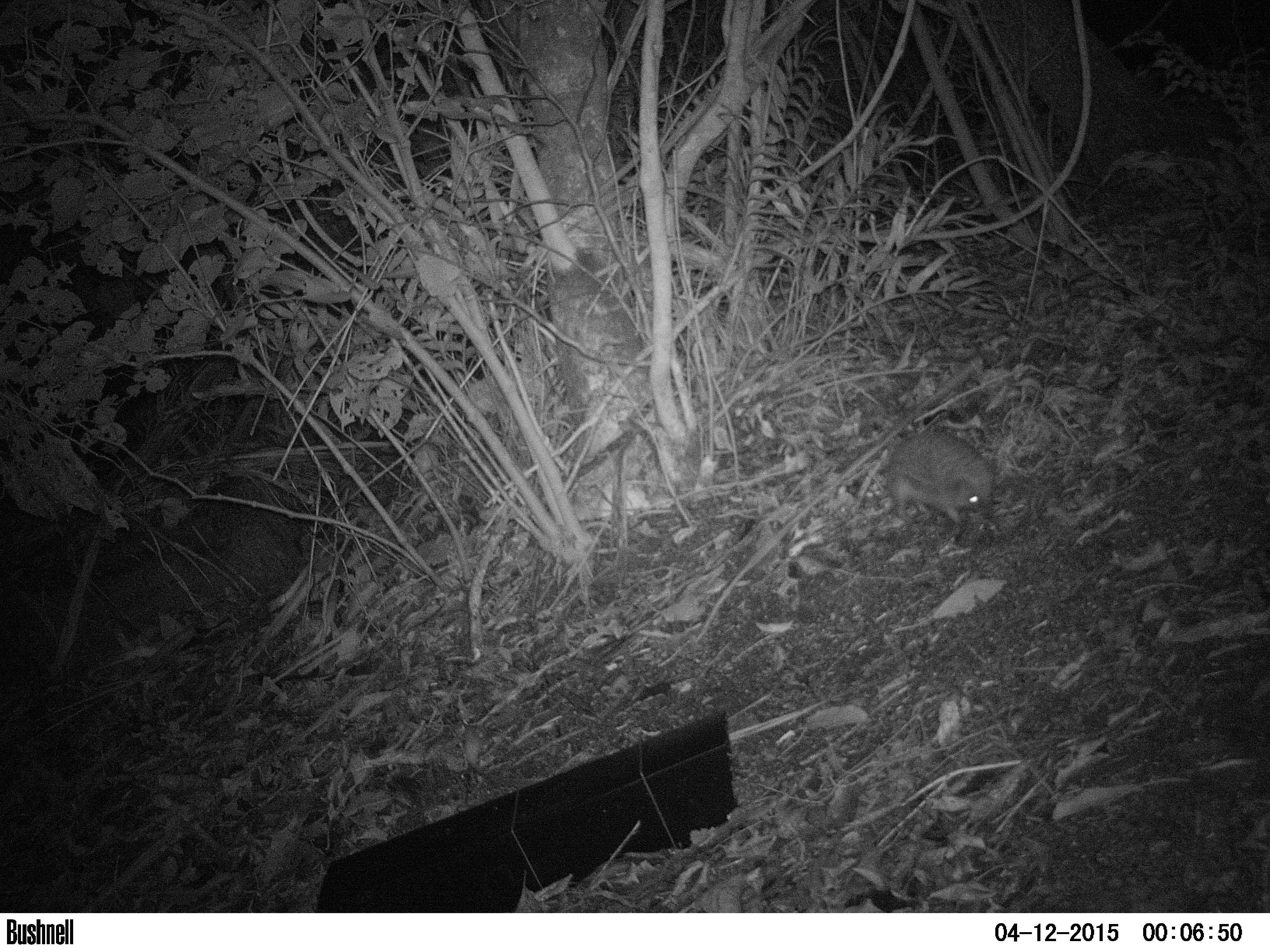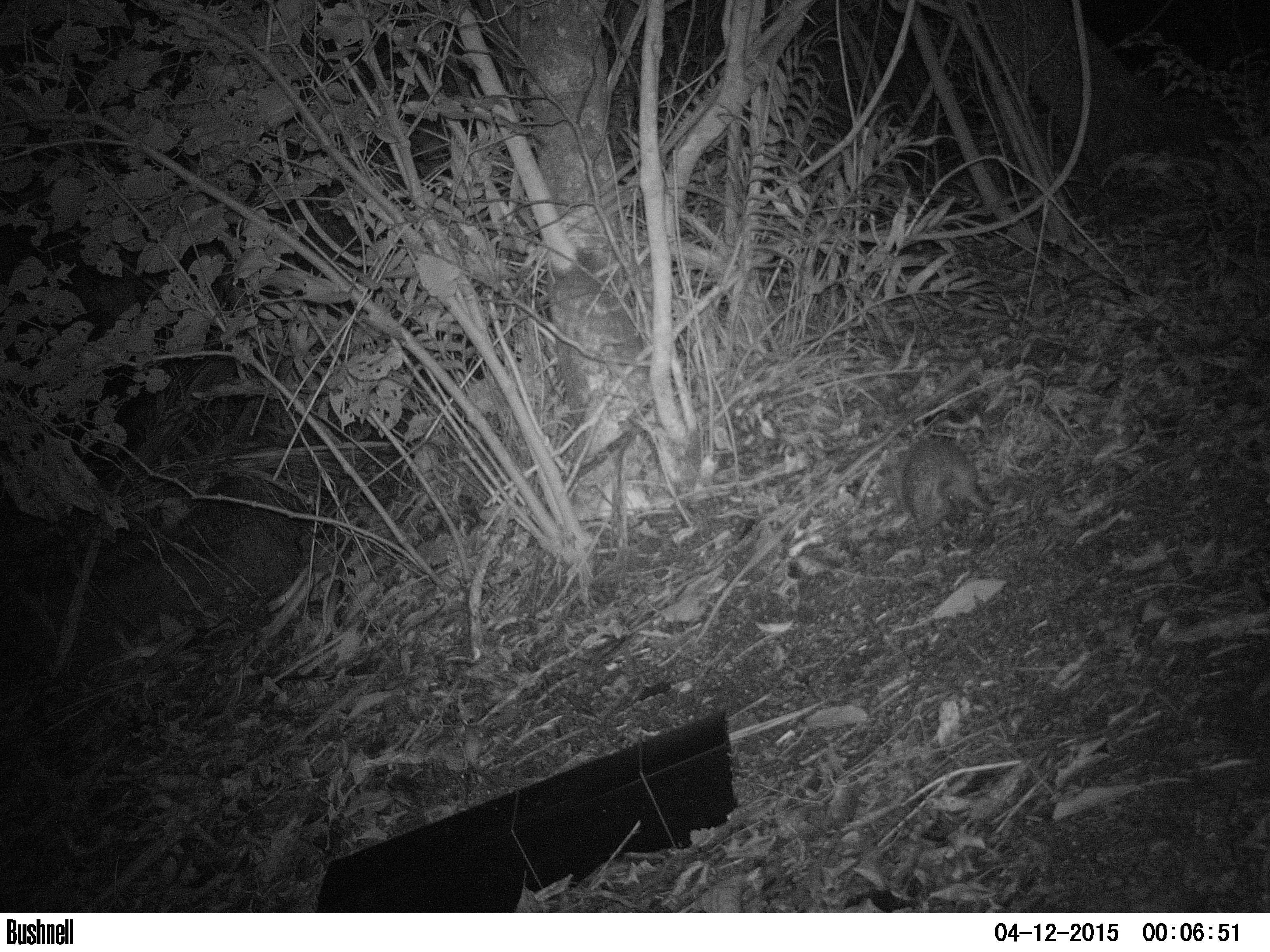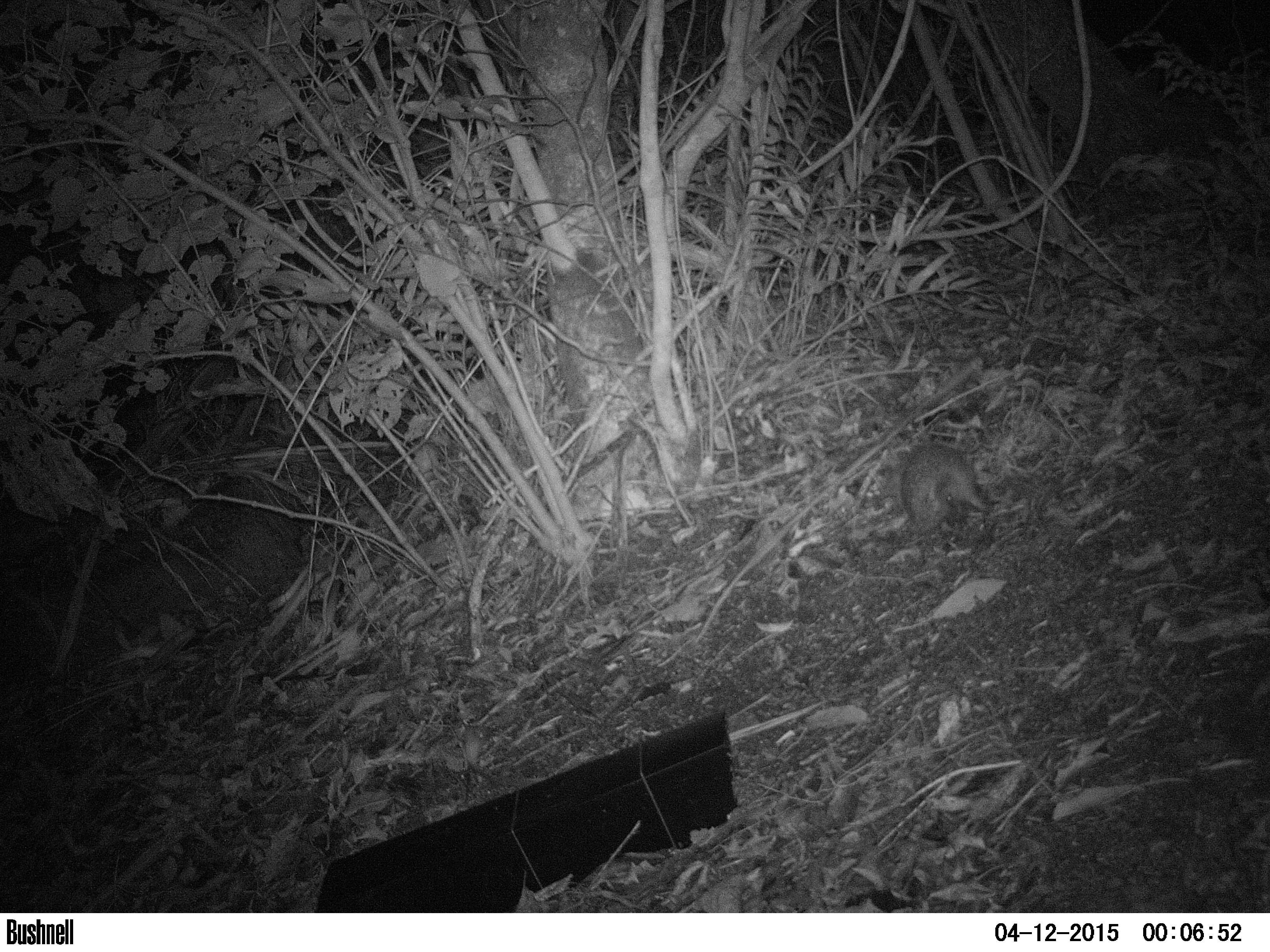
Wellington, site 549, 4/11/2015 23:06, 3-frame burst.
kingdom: Animalia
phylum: Chordata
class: Mammalia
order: Eulipotyphla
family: Erinaceidae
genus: Erinaceus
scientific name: Erinaceus europaeus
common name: hedgehog